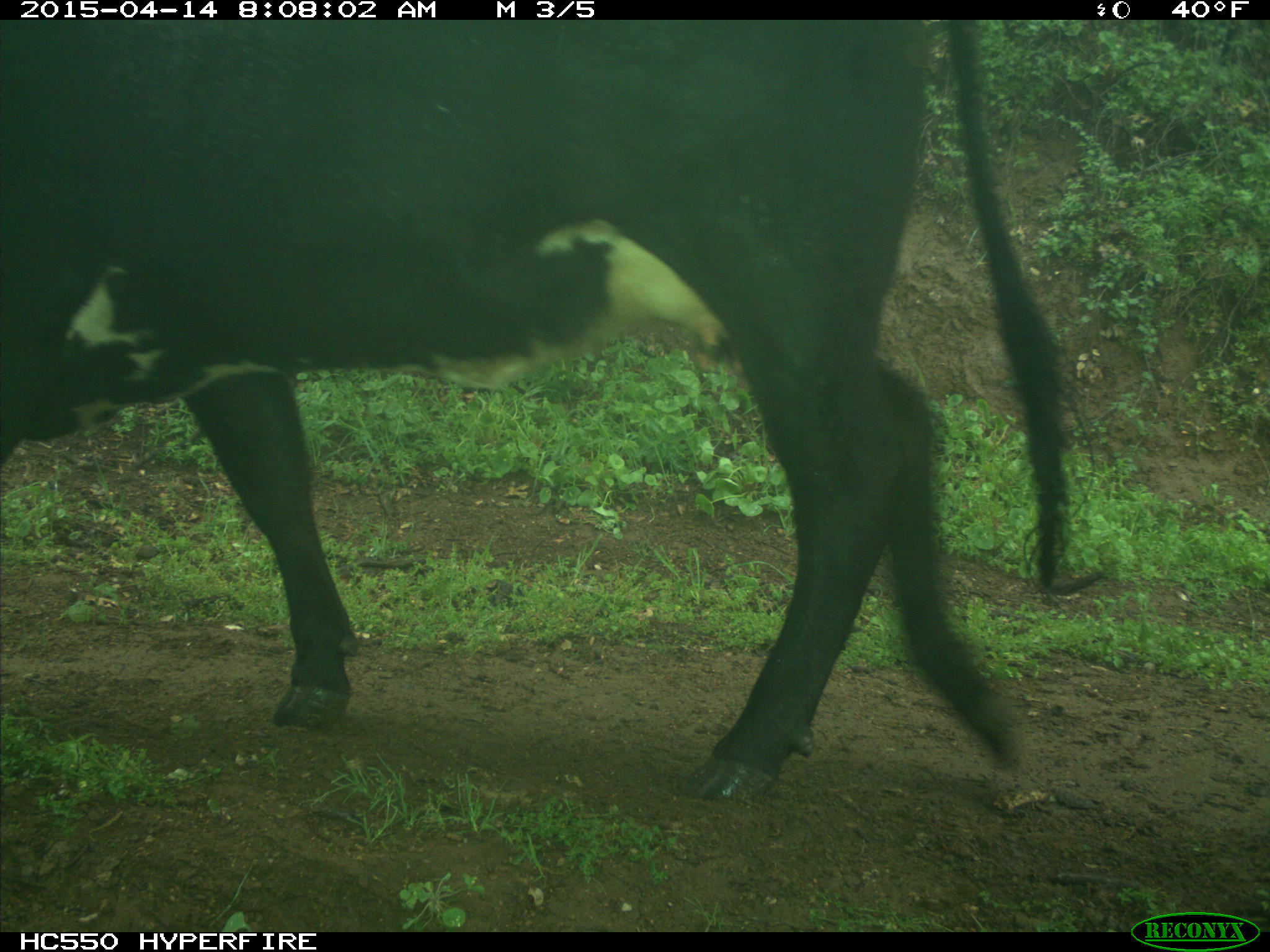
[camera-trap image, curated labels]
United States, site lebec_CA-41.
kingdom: Animalia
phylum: Chordata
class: Mammalia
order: Artiodactyla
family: Bovidae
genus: Bos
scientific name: Bos taurus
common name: domestic cow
Bos taurus (domestic cow).